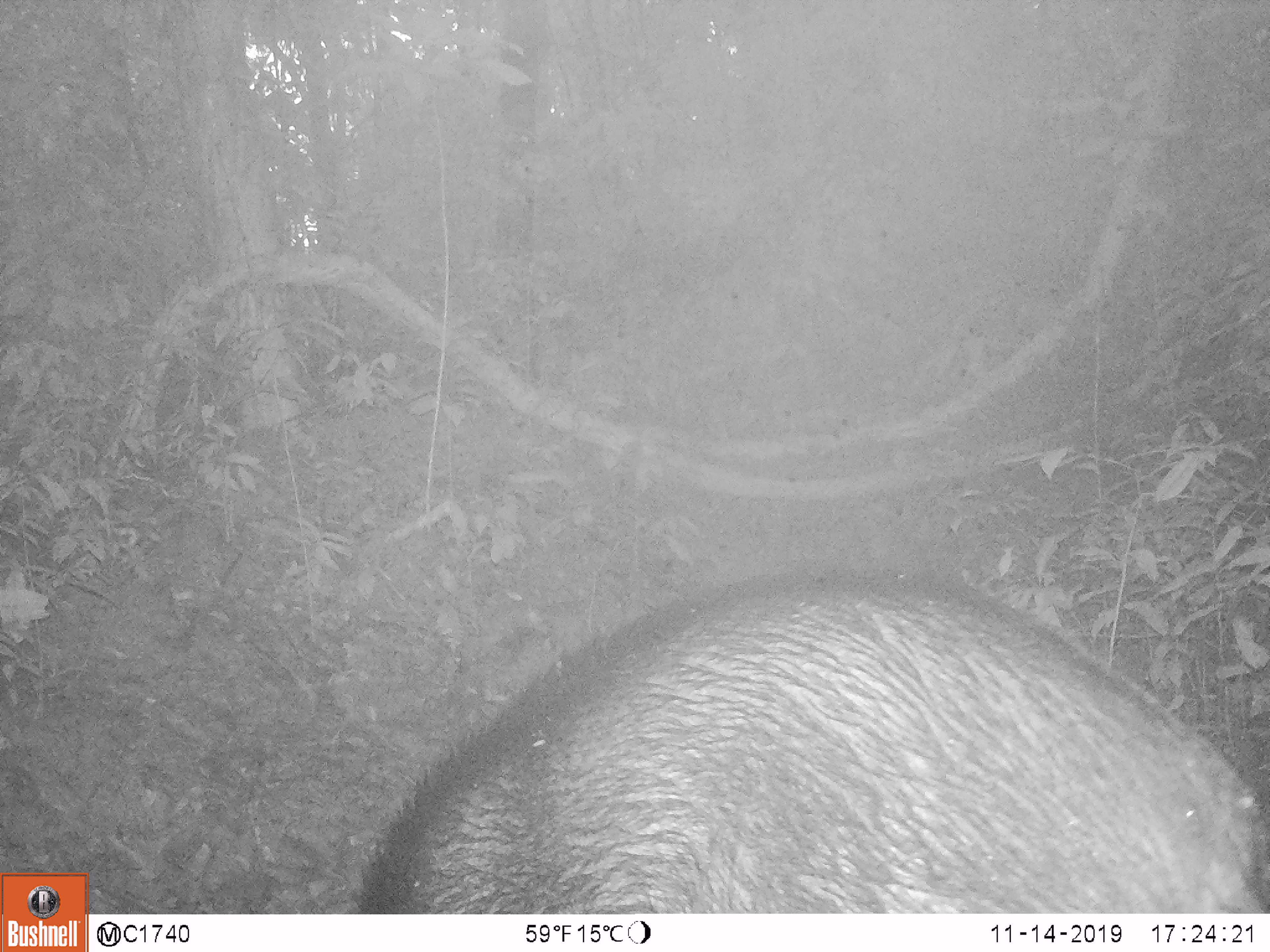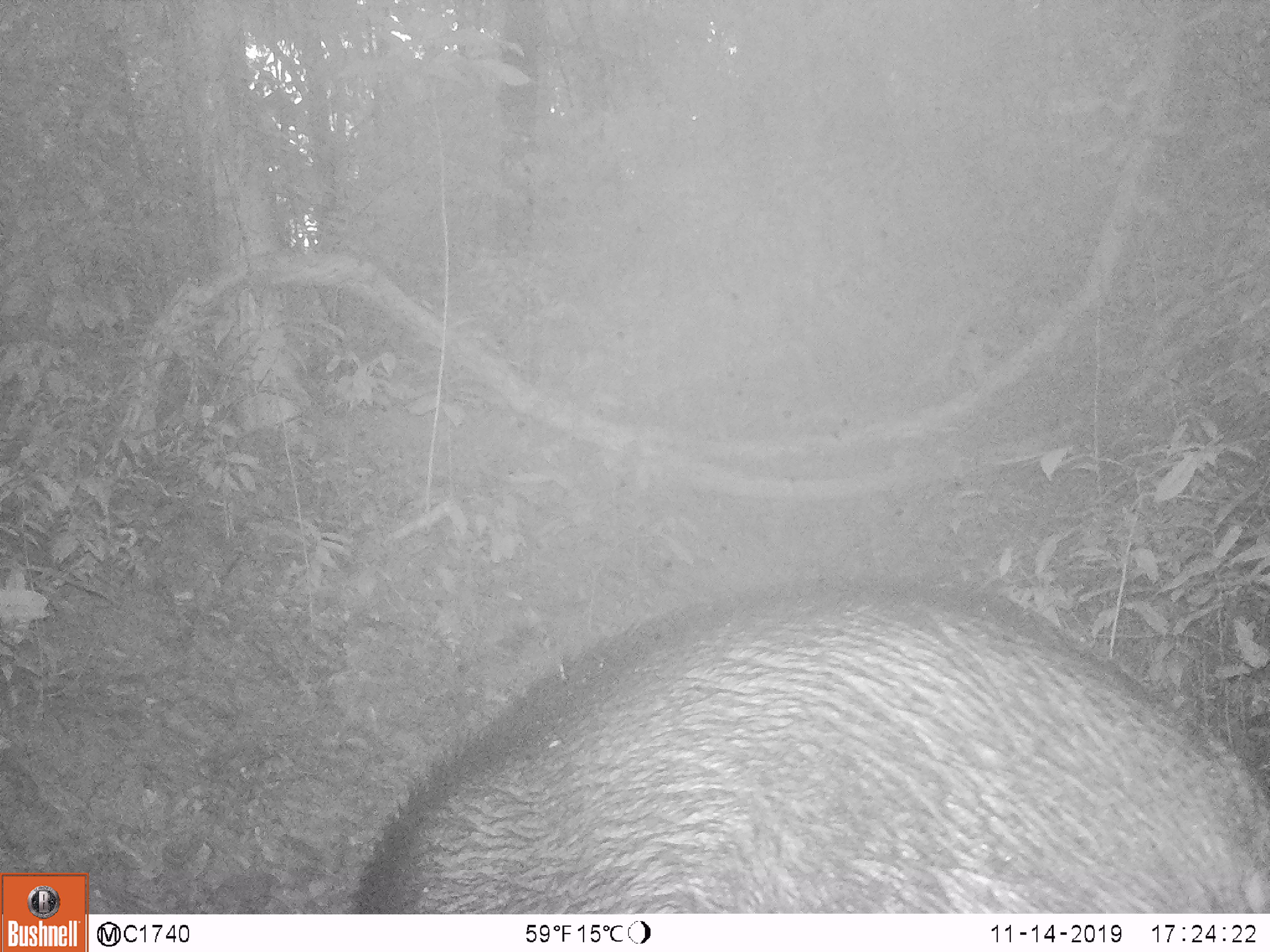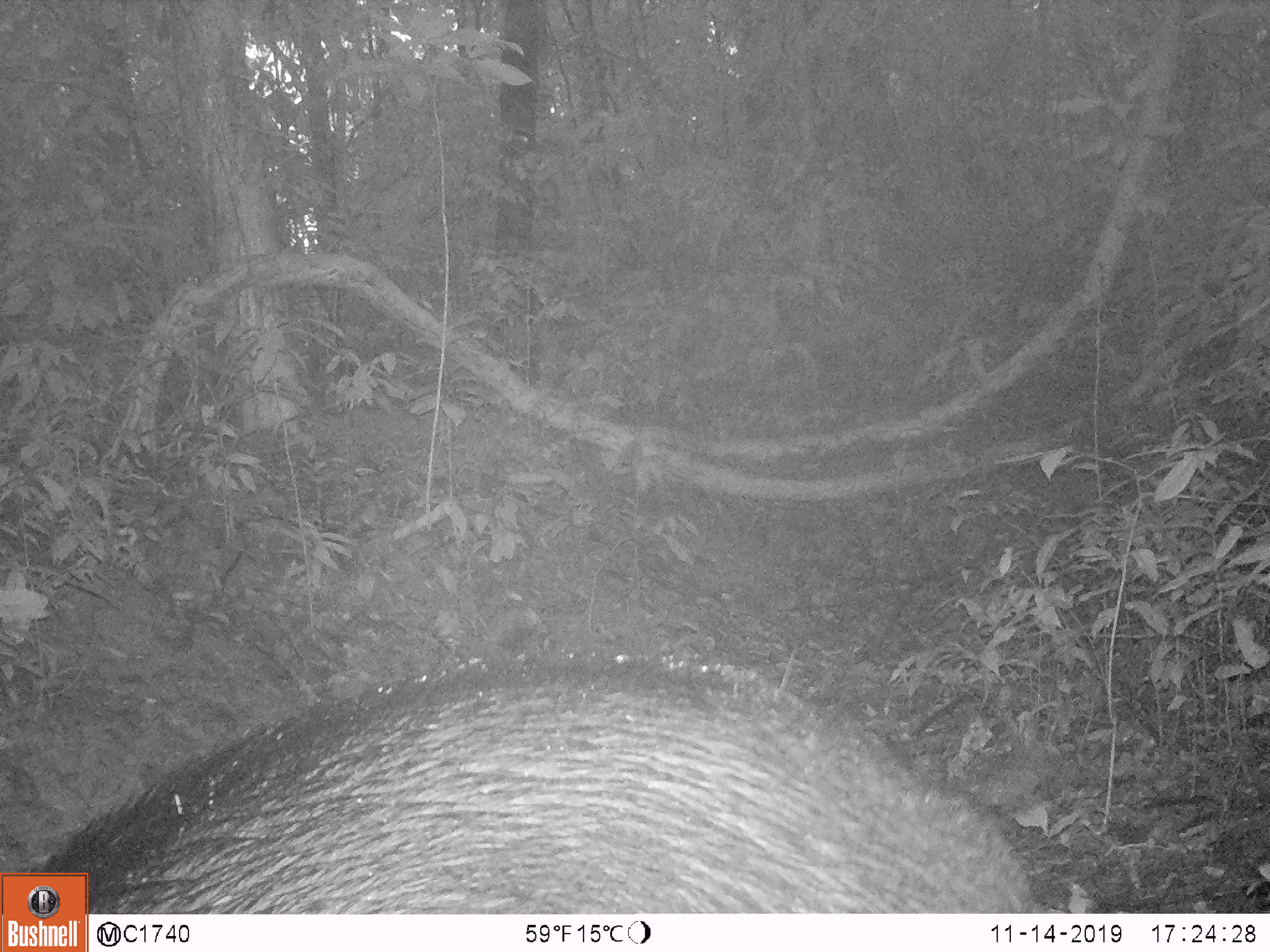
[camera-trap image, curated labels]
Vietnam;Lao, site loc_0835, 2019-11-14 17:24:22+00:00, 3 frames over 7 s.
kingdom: Animalia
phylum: Chordata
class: Mammalia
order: Artiodactyla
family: Suidae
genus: Sus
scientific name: Sus scrofa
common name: eurasian wild pig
Eurasian wild pig (Sus scrofa). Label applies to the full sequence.